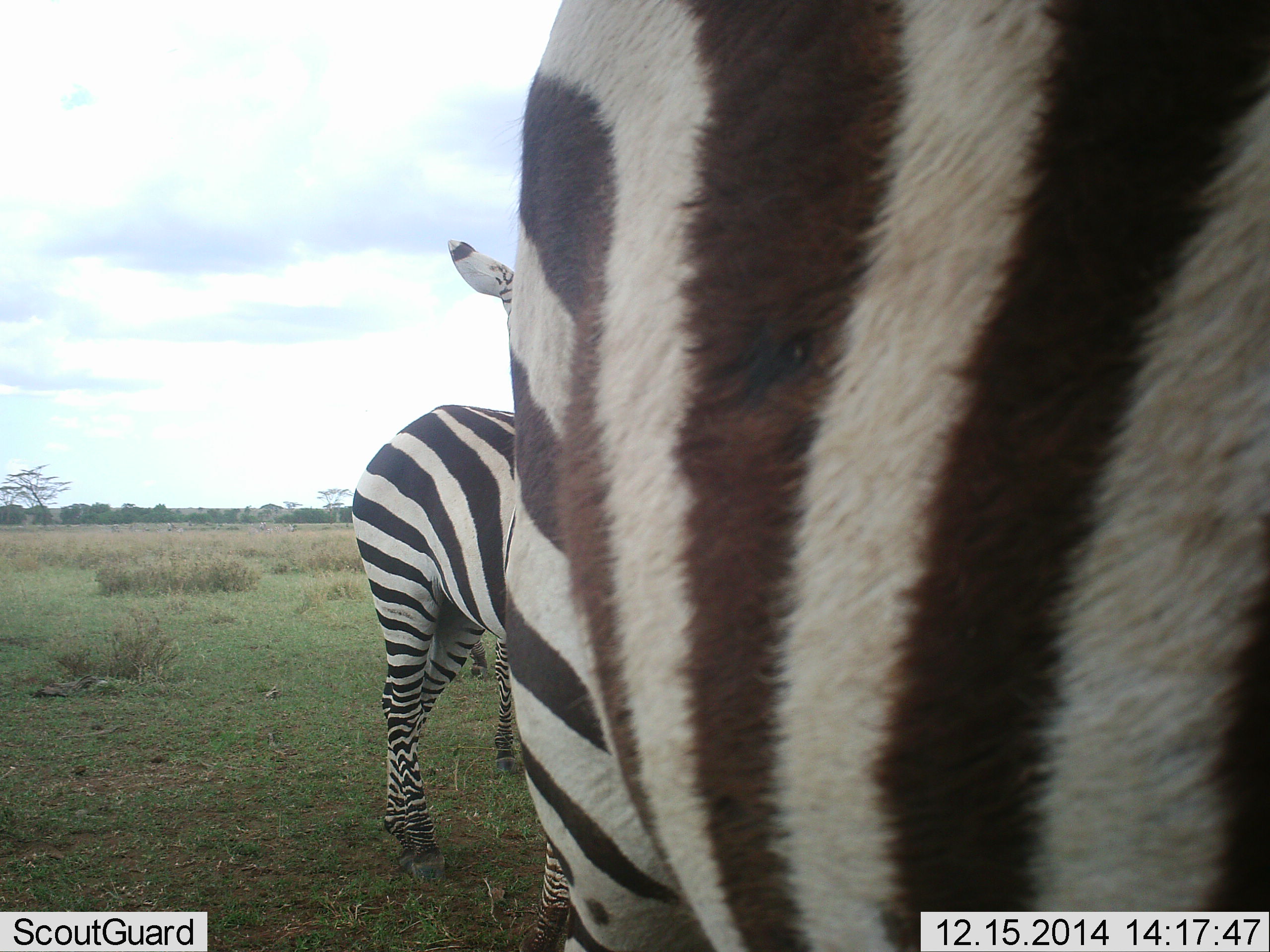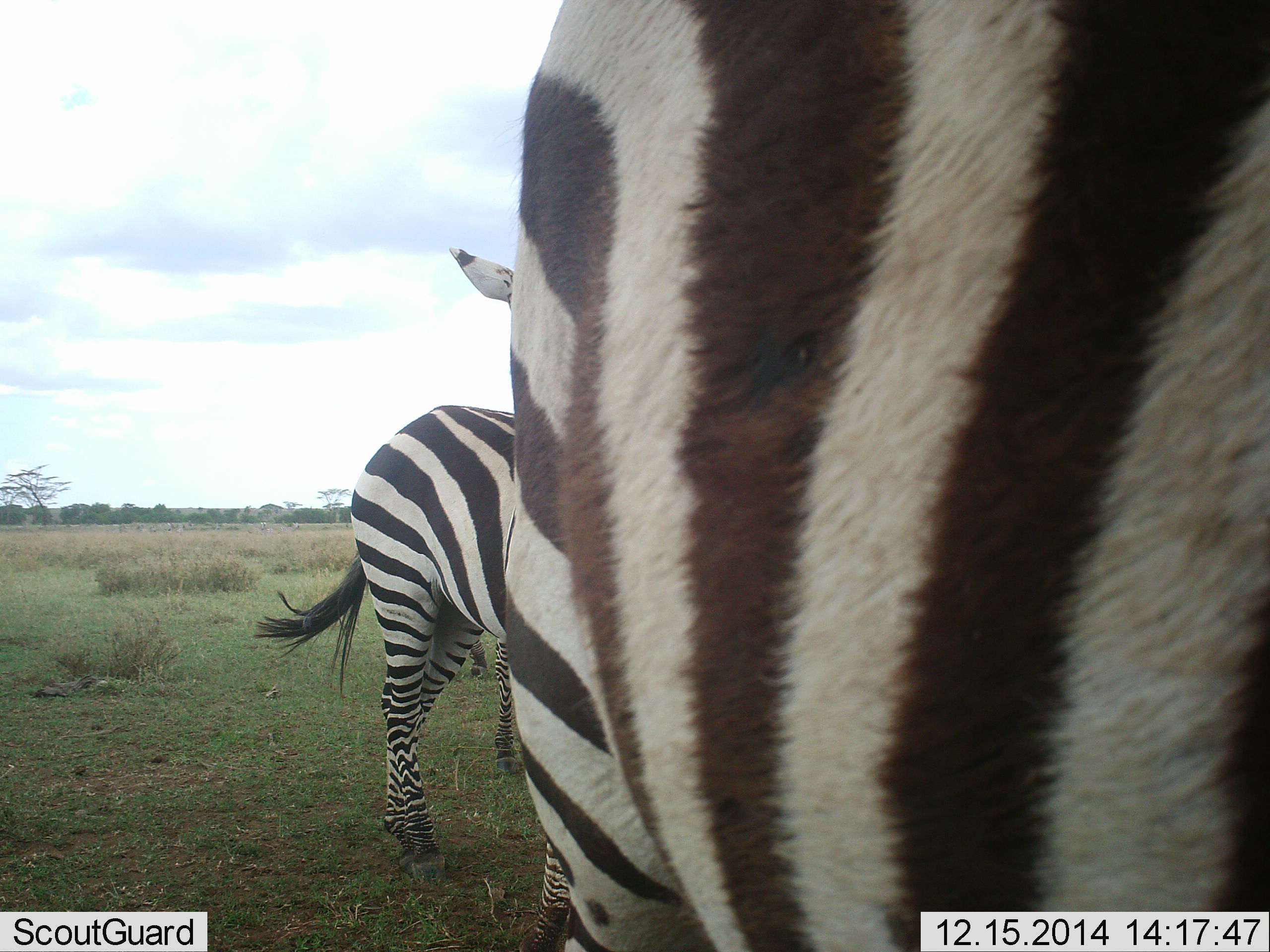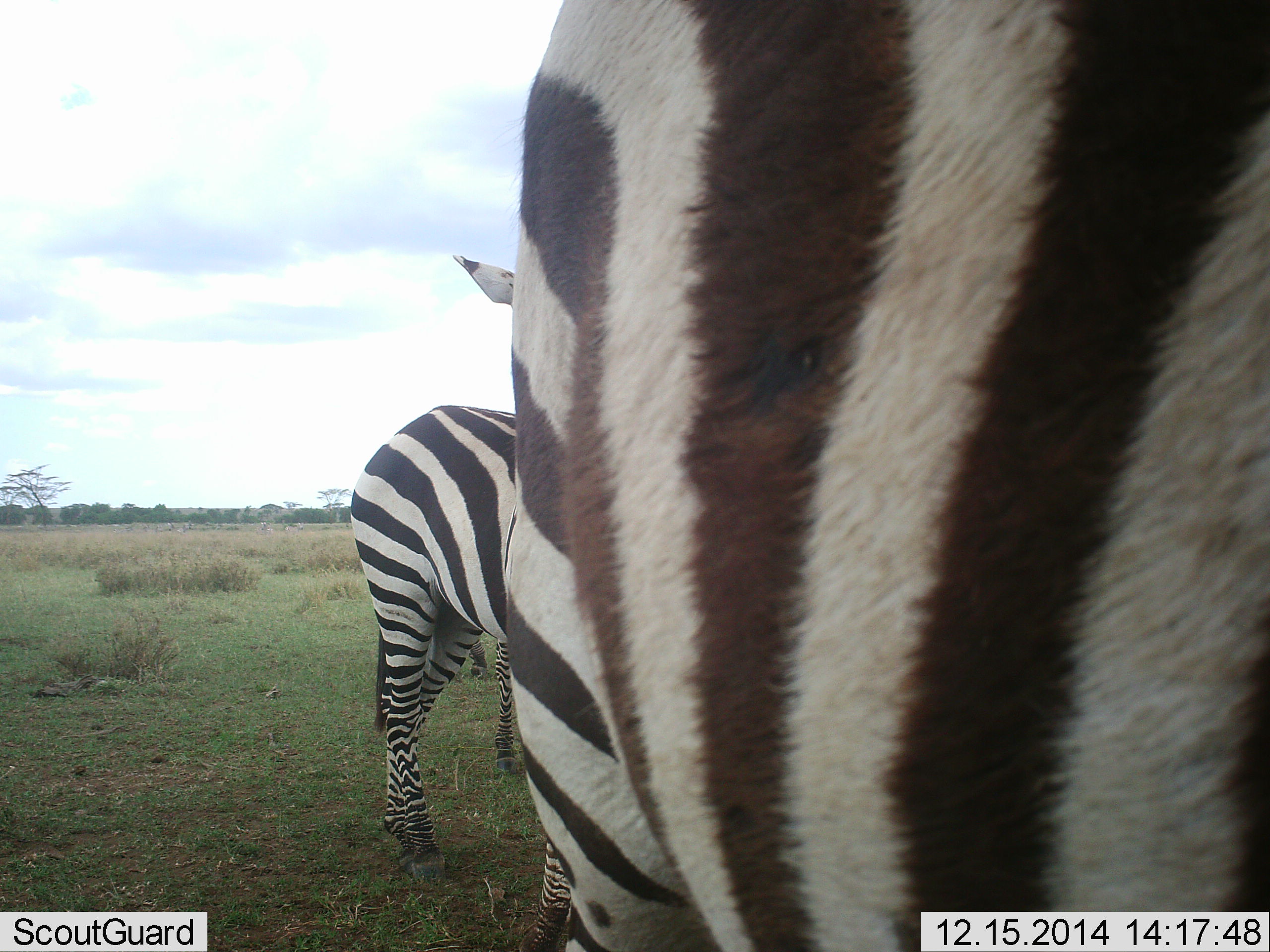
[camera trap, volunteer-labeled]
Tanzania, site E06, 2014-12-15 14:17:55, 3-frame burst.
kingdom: Animalia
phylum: Chordata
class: Mammalia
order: Perissodactyla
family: Equidae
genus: Equus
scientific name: Equus quagga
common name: plains zebra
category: zebra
Zebra (plains zebra) (Equus quagga), count 3. Behavior (volunteer vote fractions): standing 90%, resting 0%, moving 20%, interacting 10%. Young present (vote fraction): 20%. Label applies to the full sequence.